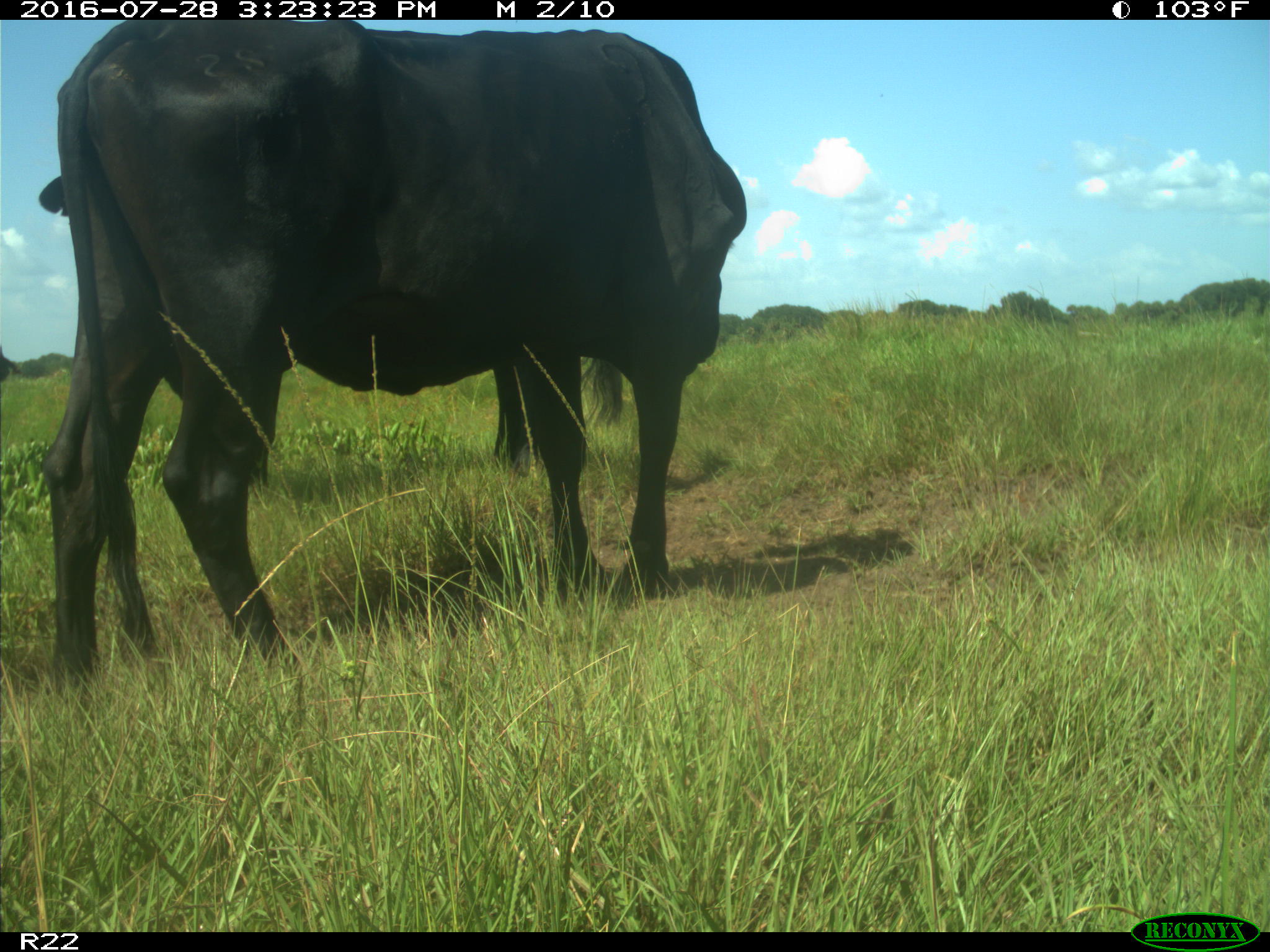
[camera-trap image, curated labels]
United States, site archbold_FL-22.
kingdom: Animalia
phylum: Chordata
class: Mammalia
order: Artiodactyla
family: Bovidae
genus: Bos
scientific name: Bos taurus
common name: domestic cow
Bos taurus (domestic cow).